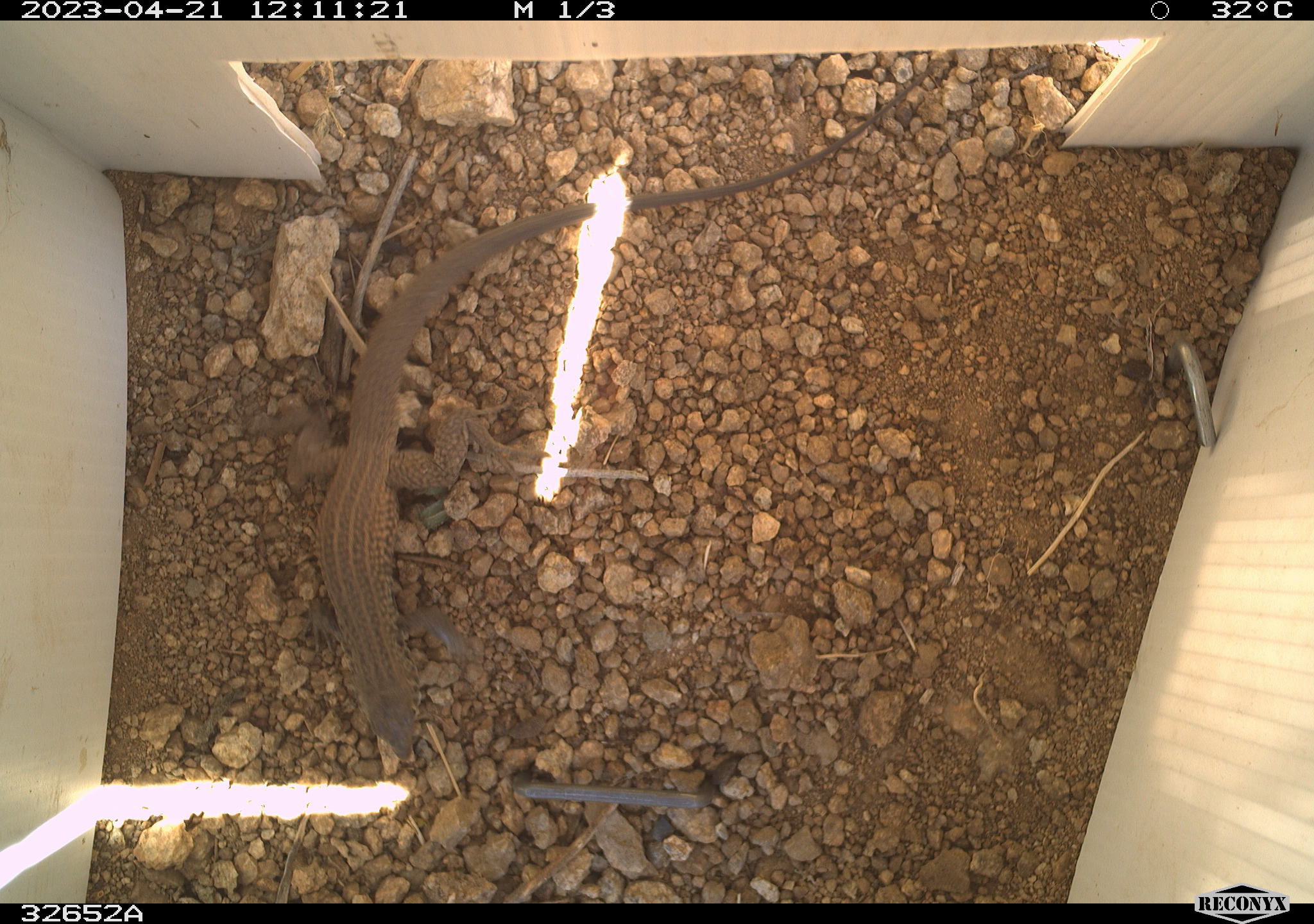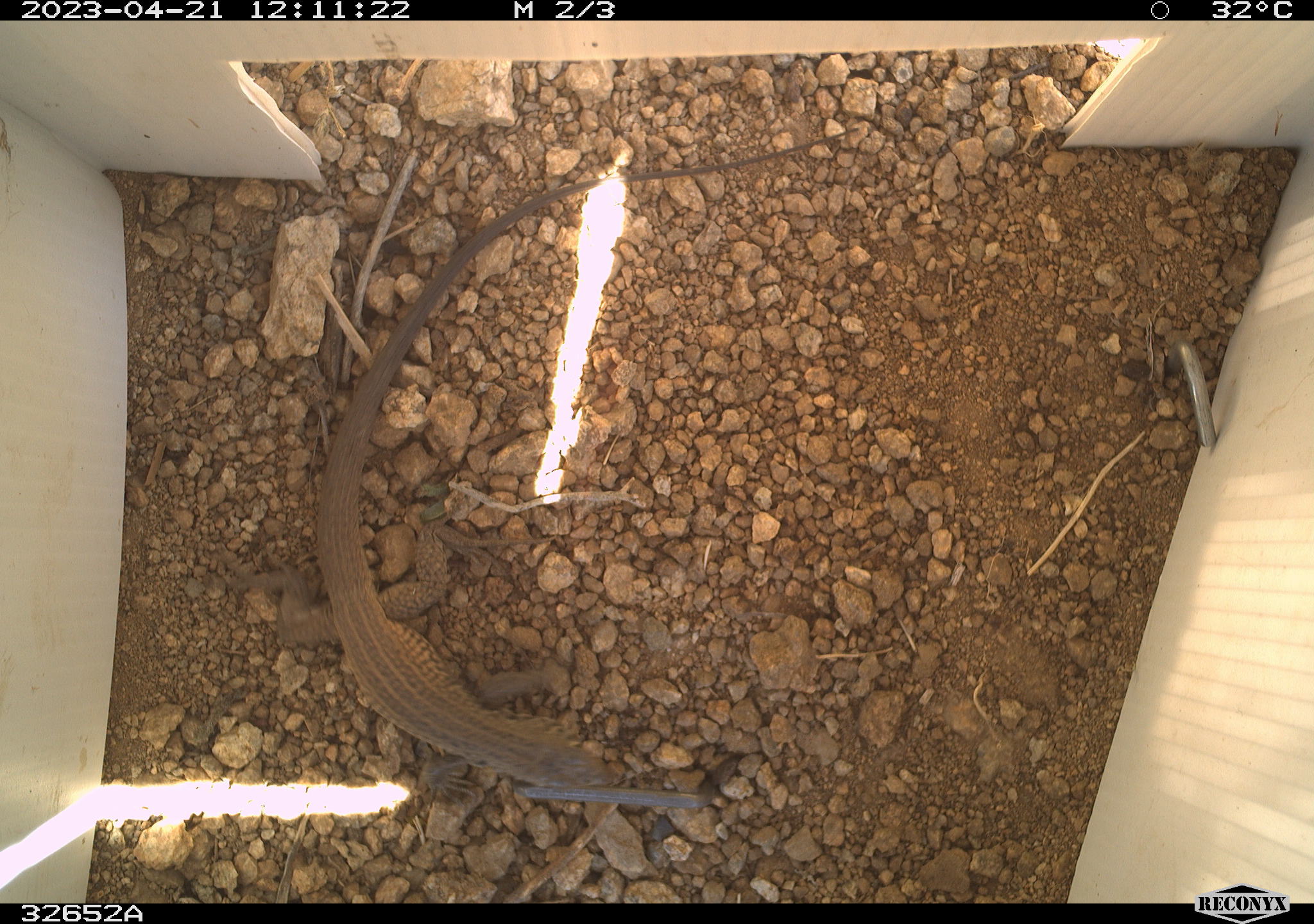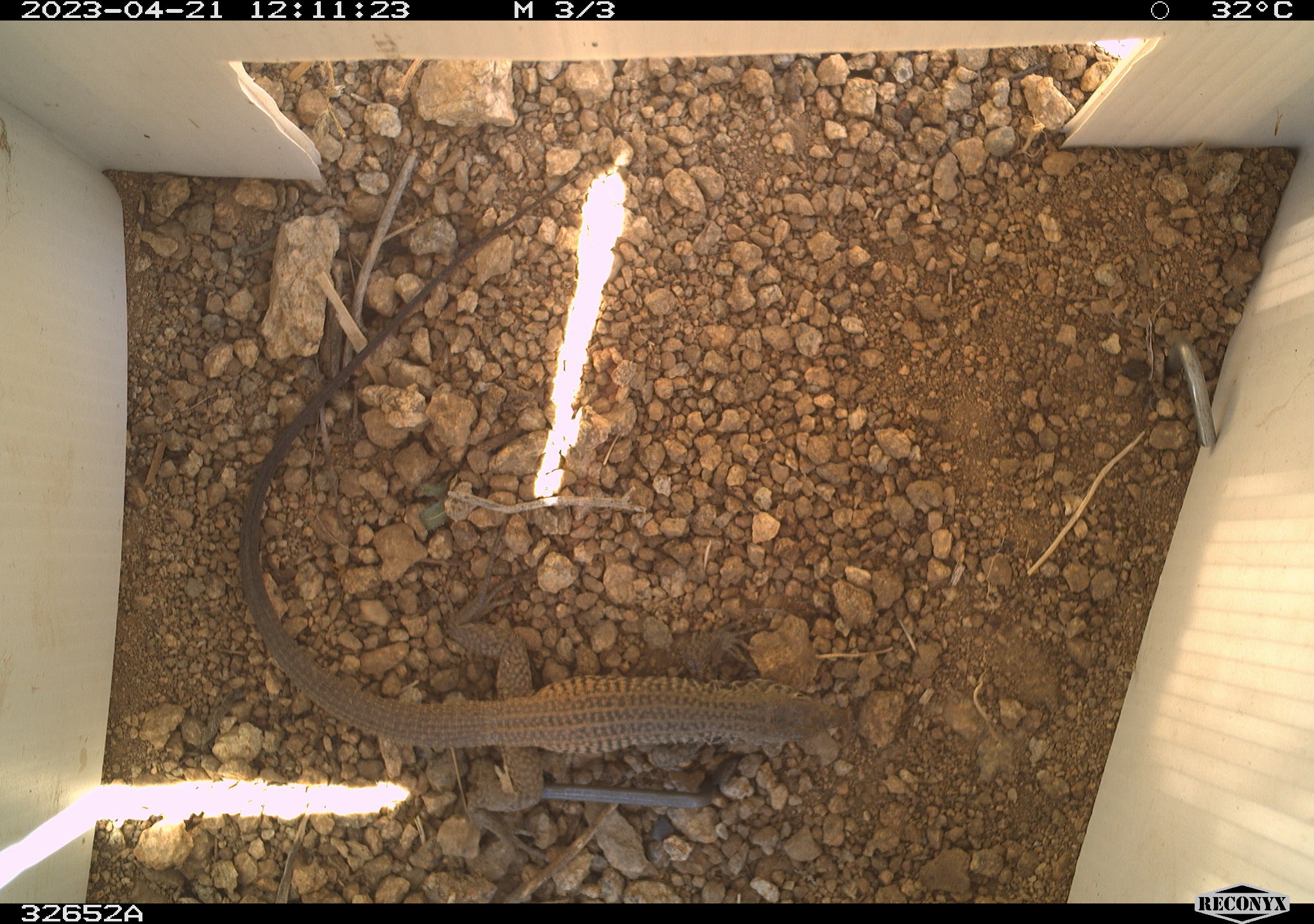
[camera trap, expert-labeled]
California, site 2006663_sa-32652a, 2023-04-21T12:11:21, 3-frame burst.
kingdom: Animalia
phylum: Chordata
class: Reptilia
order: Squamata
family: Teiidae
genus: Aspidoscelis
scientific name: Aspidoscelis tigris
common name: western whiptail